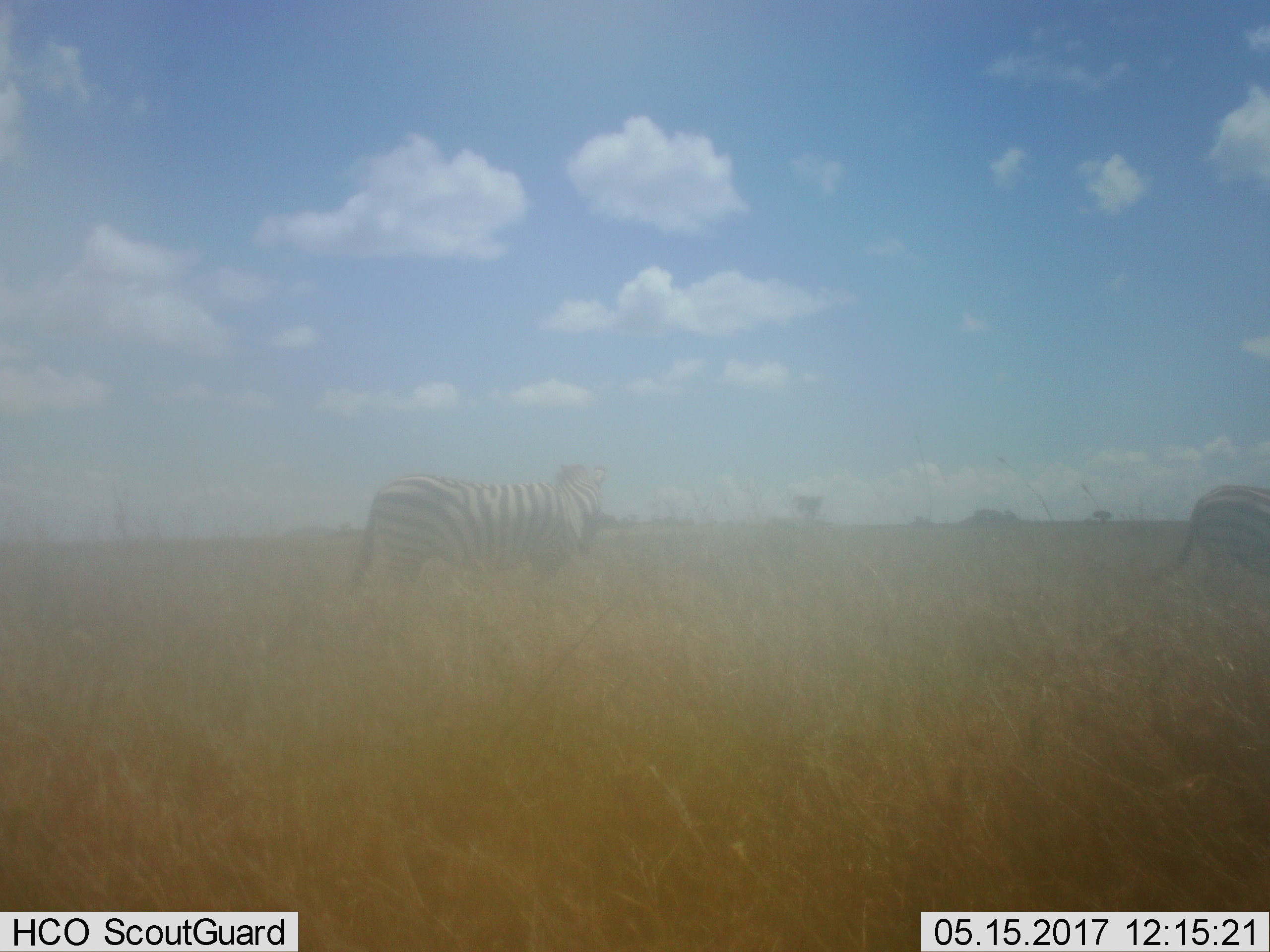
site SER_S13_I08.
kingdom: Animalia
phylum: Chordata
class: Mammalia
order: Perissodactyla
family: Equidae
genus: Equus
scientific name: Equus quagga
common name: plains zebra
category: zebraplains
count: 2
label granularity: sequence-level